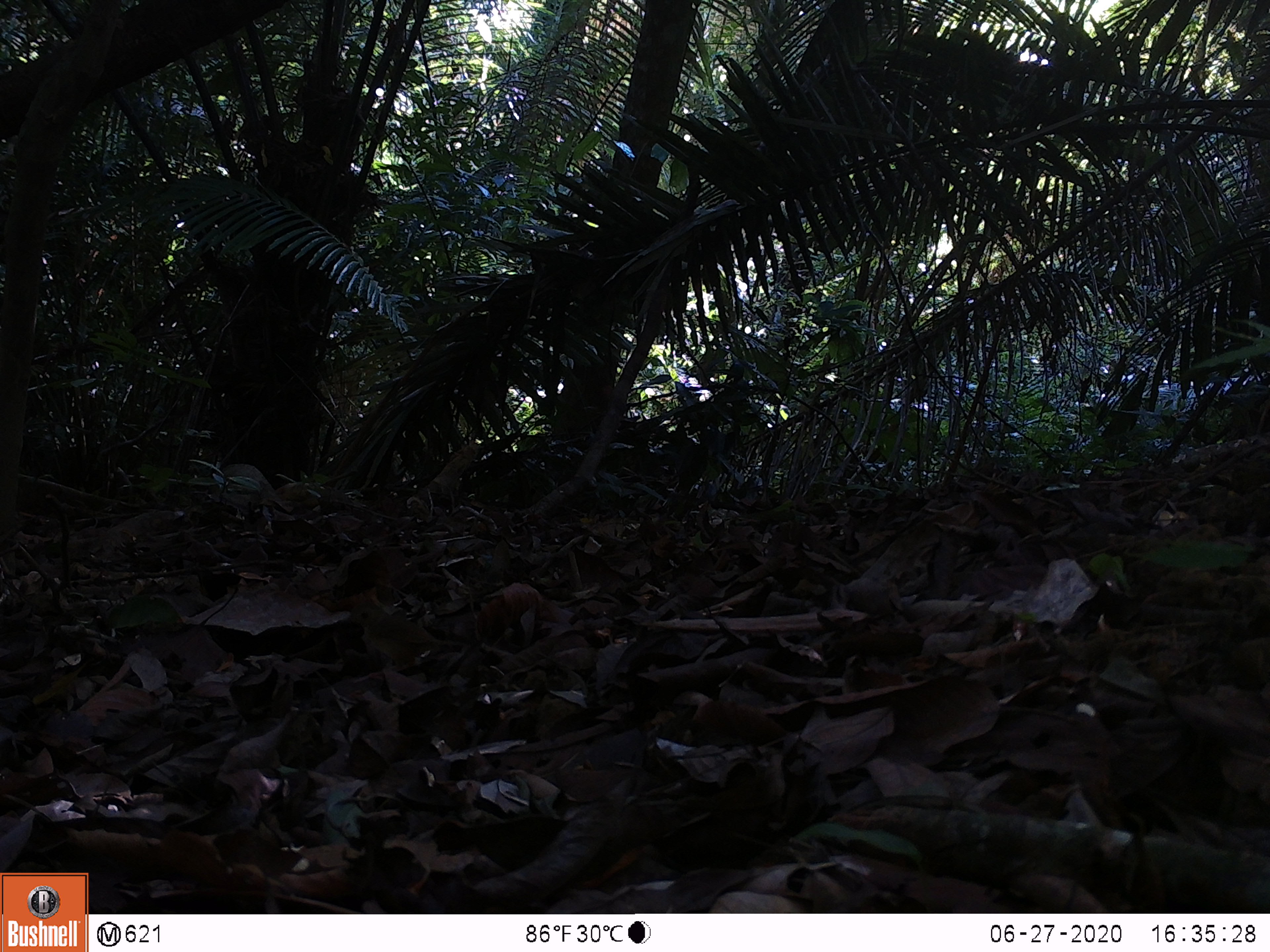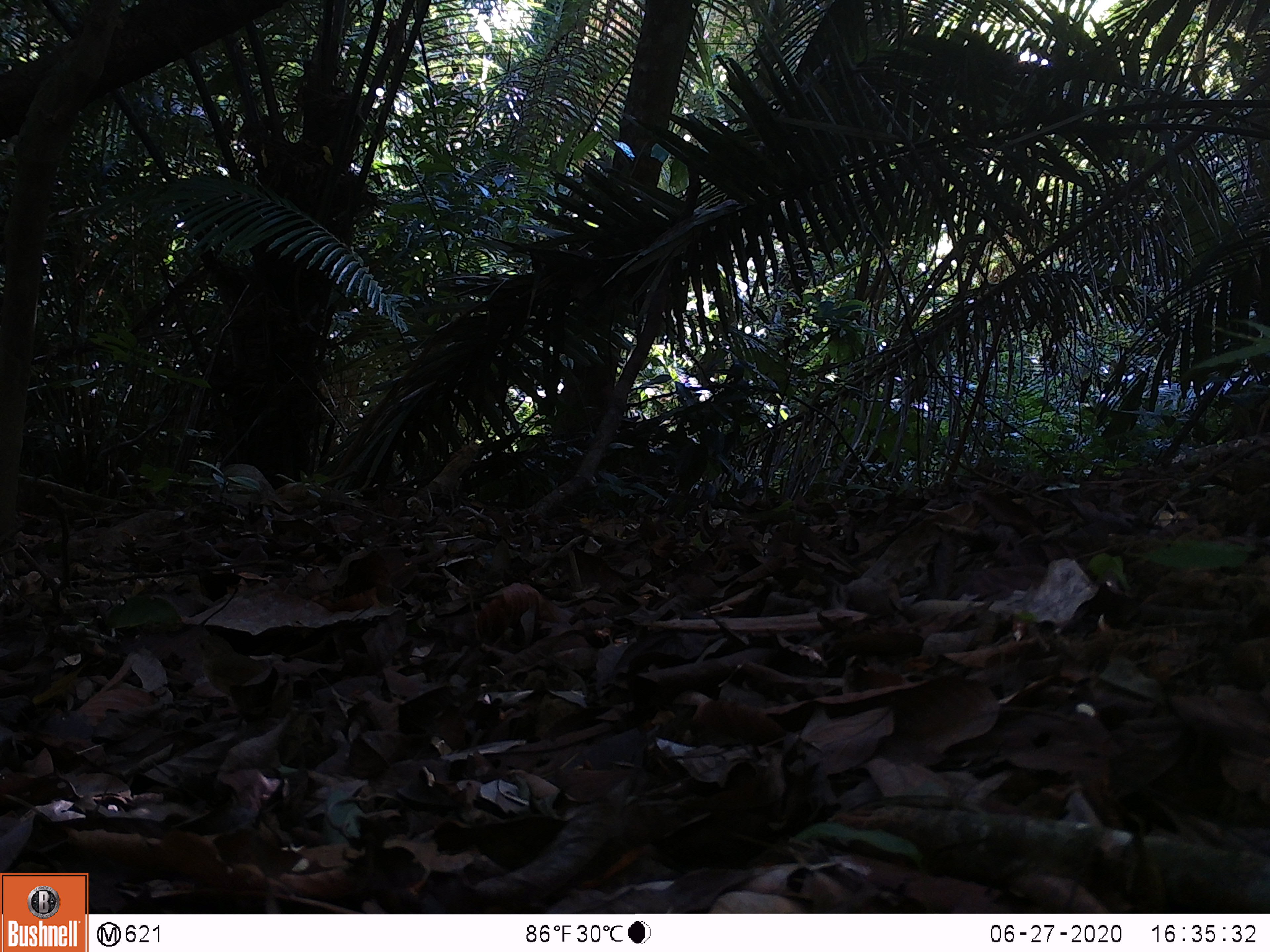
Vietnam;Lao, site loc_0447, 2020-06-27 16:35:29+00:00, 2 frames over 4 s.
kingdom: Animalia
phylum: Chordata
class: Aves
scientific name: Aves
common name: bird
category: unidentified bird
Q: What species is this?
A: Unidentified bird (bird) (Aves).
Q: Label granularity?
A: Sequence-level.